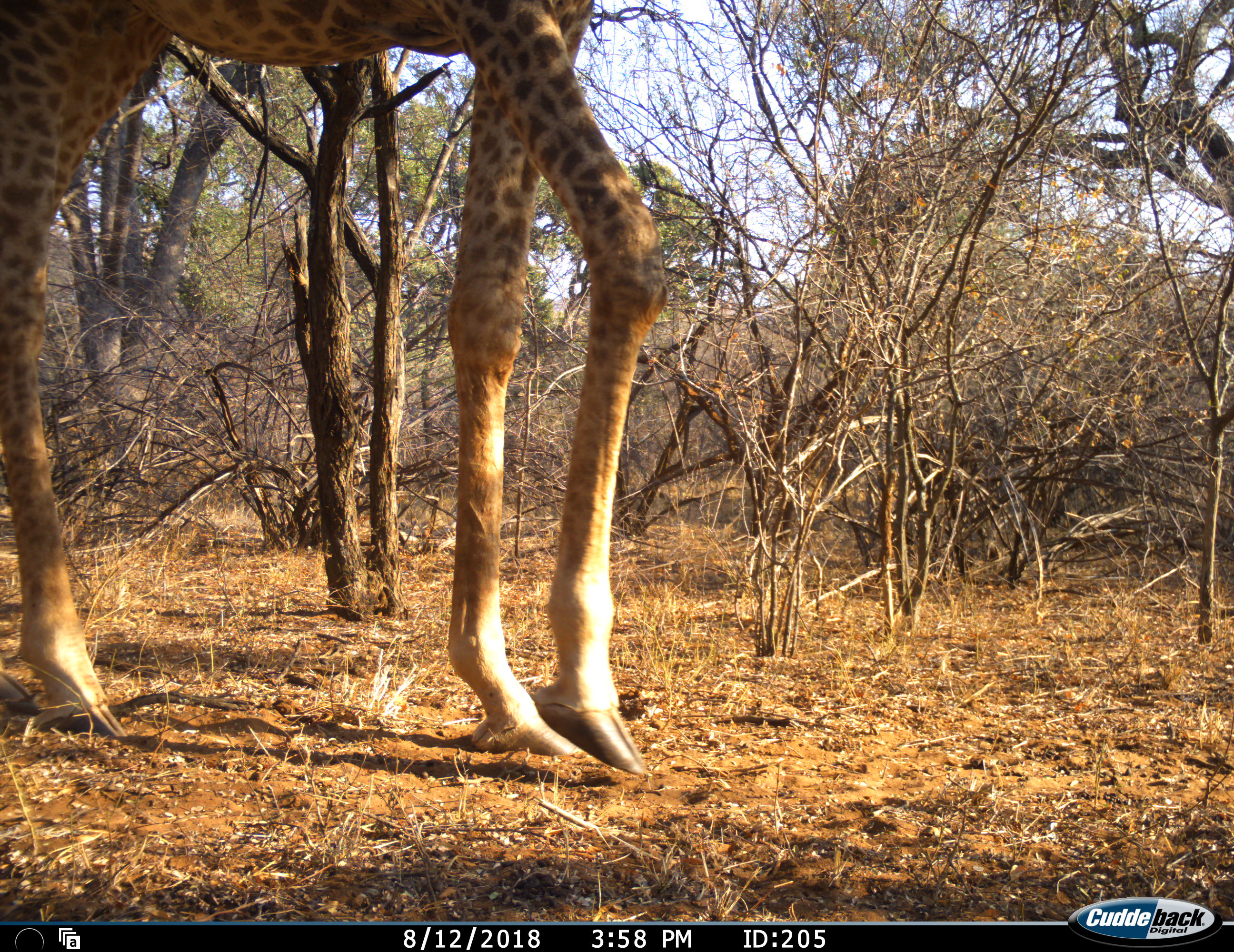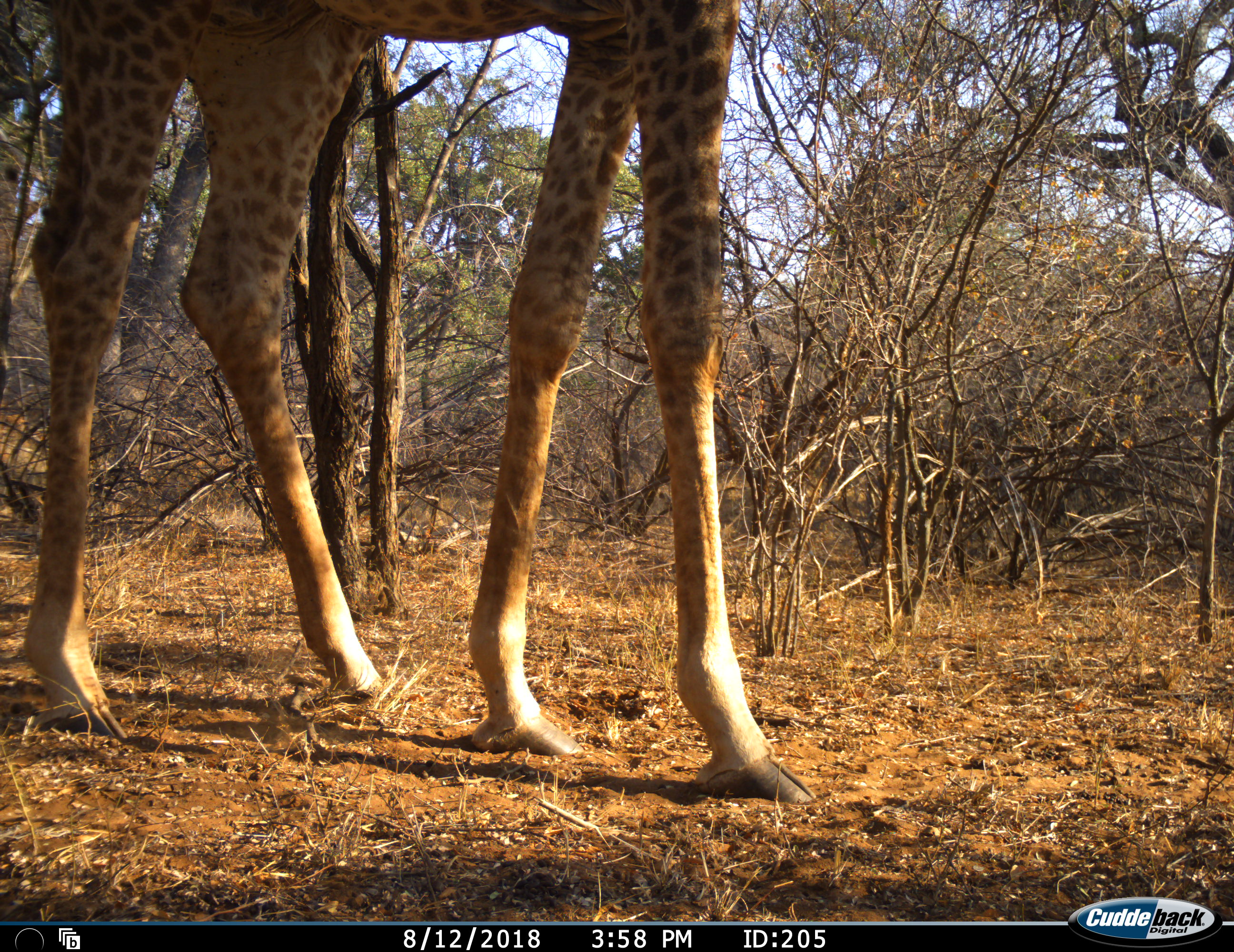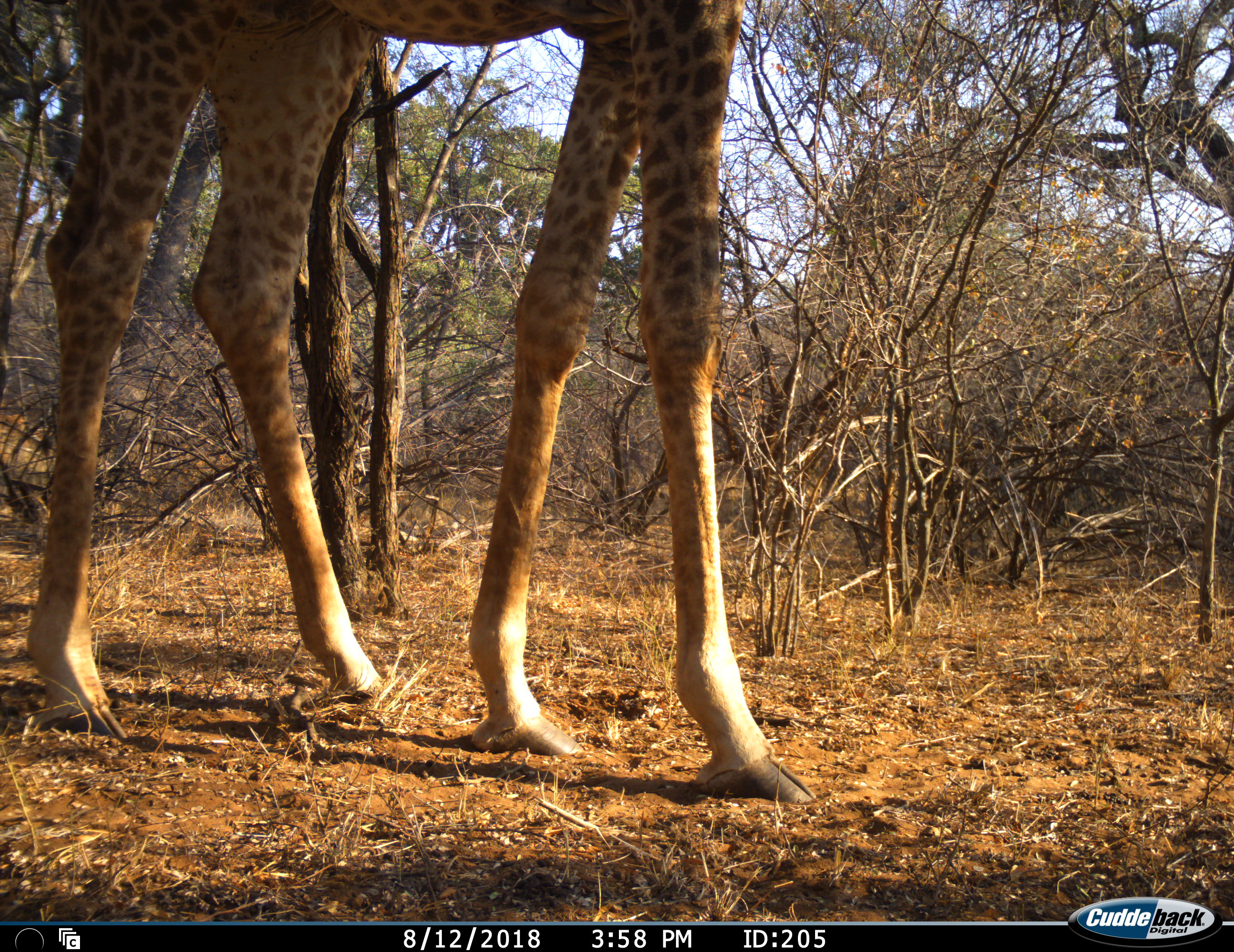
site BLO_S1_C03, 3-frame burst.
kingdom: Animalia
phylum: Chordata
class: Mammalia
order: Artiodactyla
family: Giraffidae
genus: Giraffa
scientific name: Giraffa camelopardalis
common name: giraffe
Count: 1.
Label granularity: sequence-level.